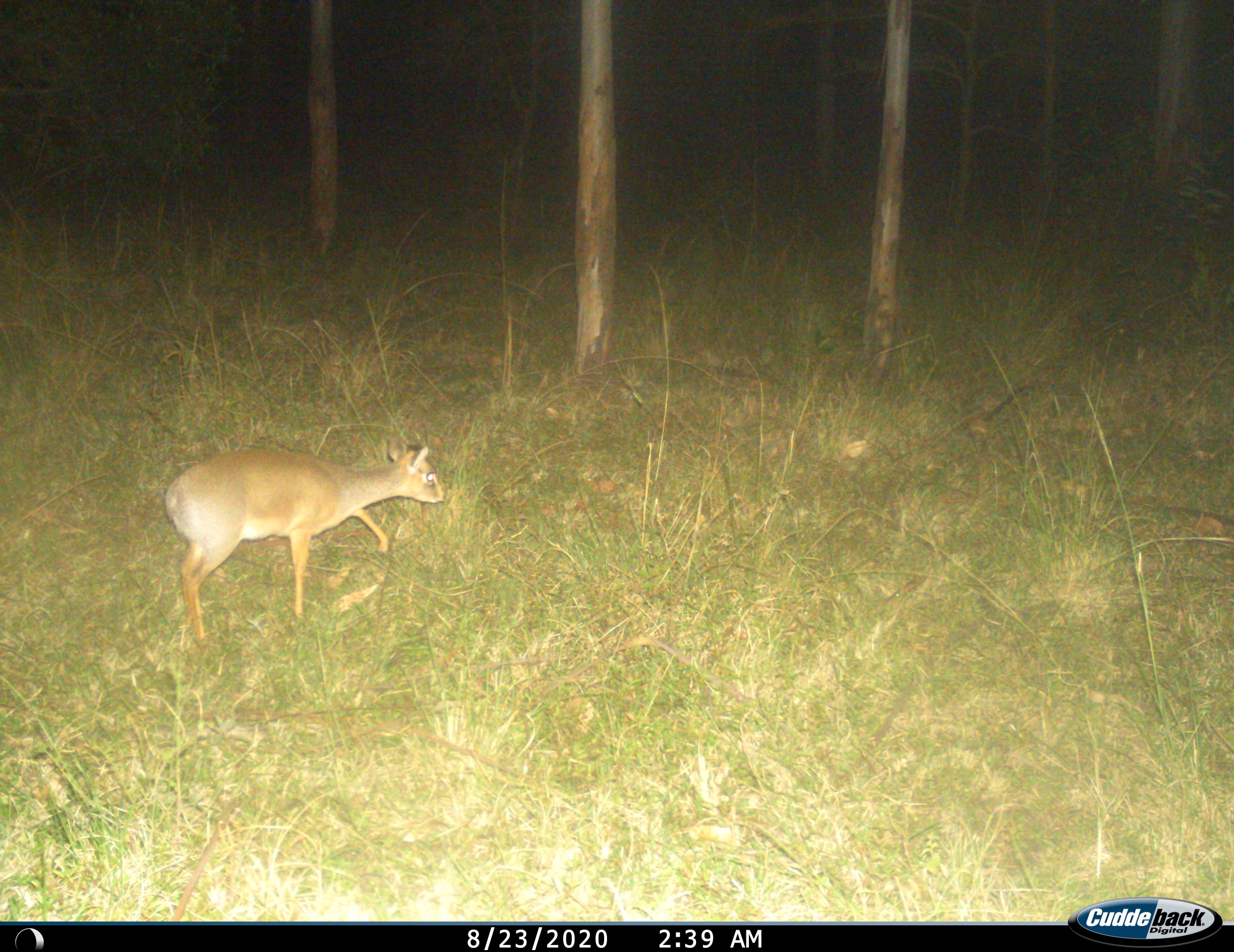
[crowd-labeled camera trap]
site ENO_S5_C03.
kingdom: Animalia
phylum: Chordata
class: Mammalia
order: Artiodactyla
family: Bovidae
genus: Madoqua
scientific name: Madoqua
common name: dik-dik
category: dikdik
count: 1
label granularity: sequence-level